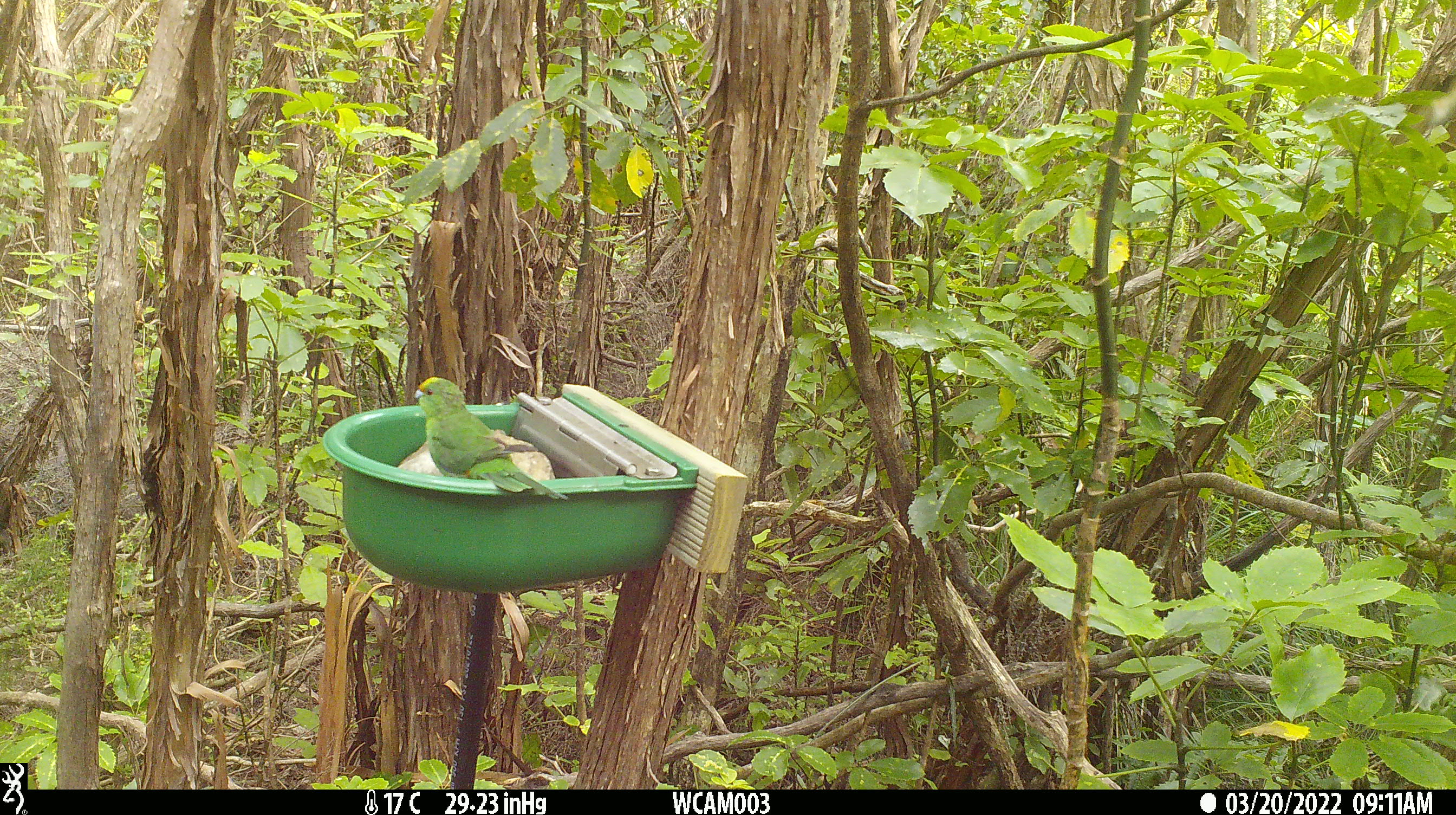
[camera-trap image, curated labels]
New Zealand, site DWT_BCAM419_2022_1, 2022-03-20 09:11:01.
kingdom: Animalia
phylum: Chordata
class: Aves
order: Psittaciformes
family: Psittaculidae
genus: Cyanoramphus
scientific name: Cyanoramphus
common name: parakeet